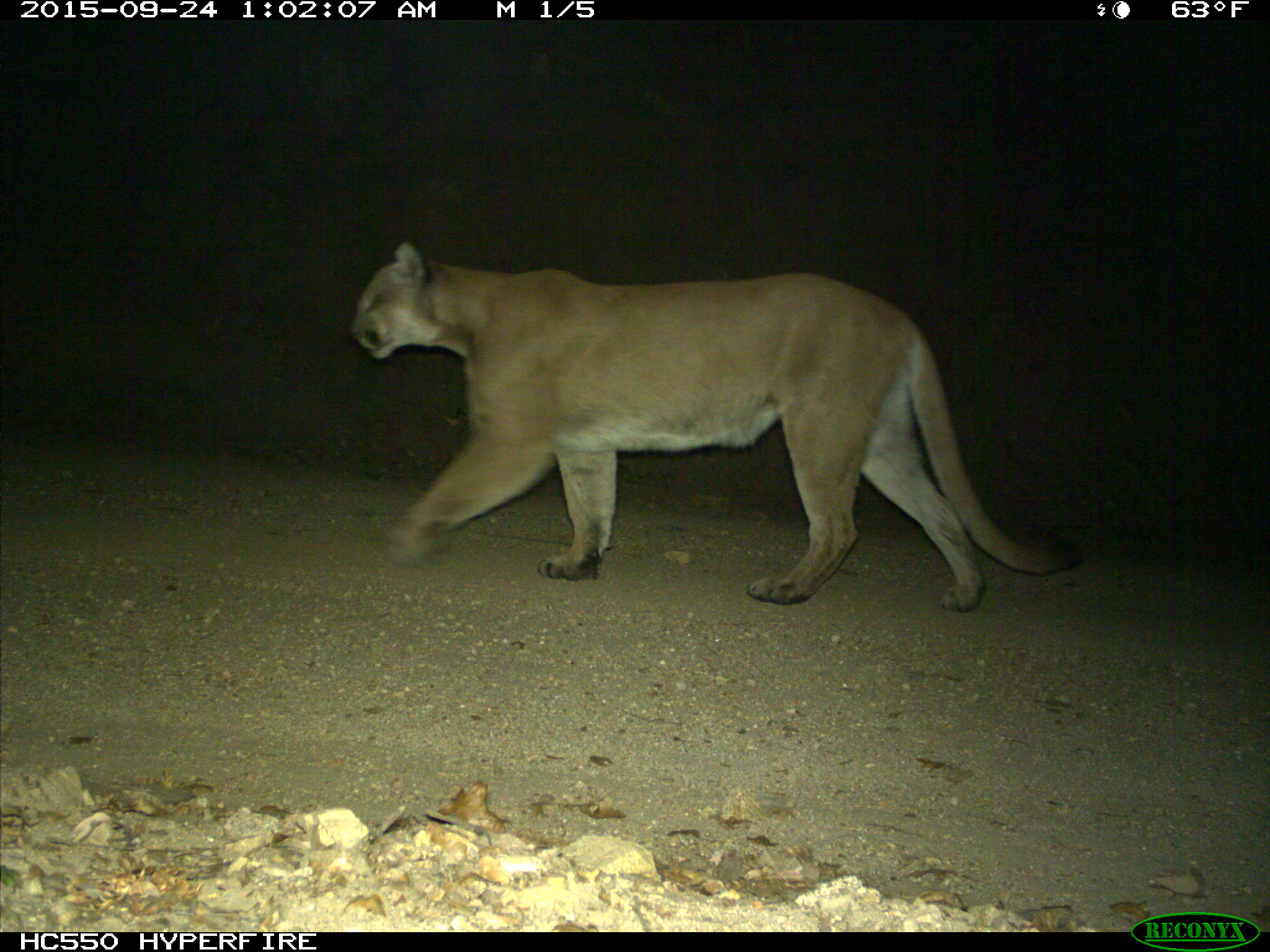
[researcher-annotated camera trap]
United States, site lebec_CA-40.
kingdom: Animalia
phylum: Chordata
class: Mammalia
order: Carnivora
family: Felidae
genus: Puma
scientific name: Puma concolor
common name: mountain lion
Puma concolor (mountain lion).